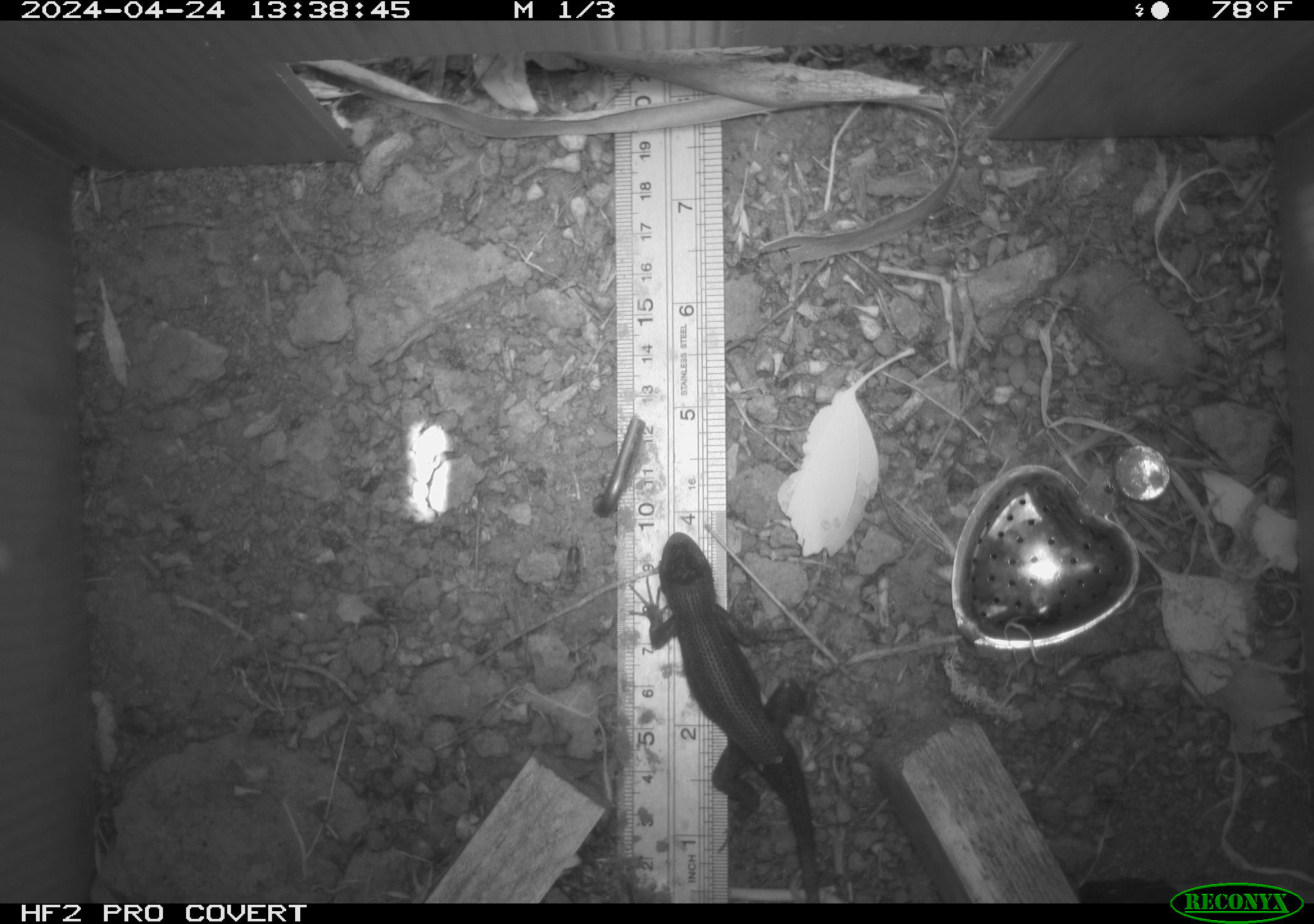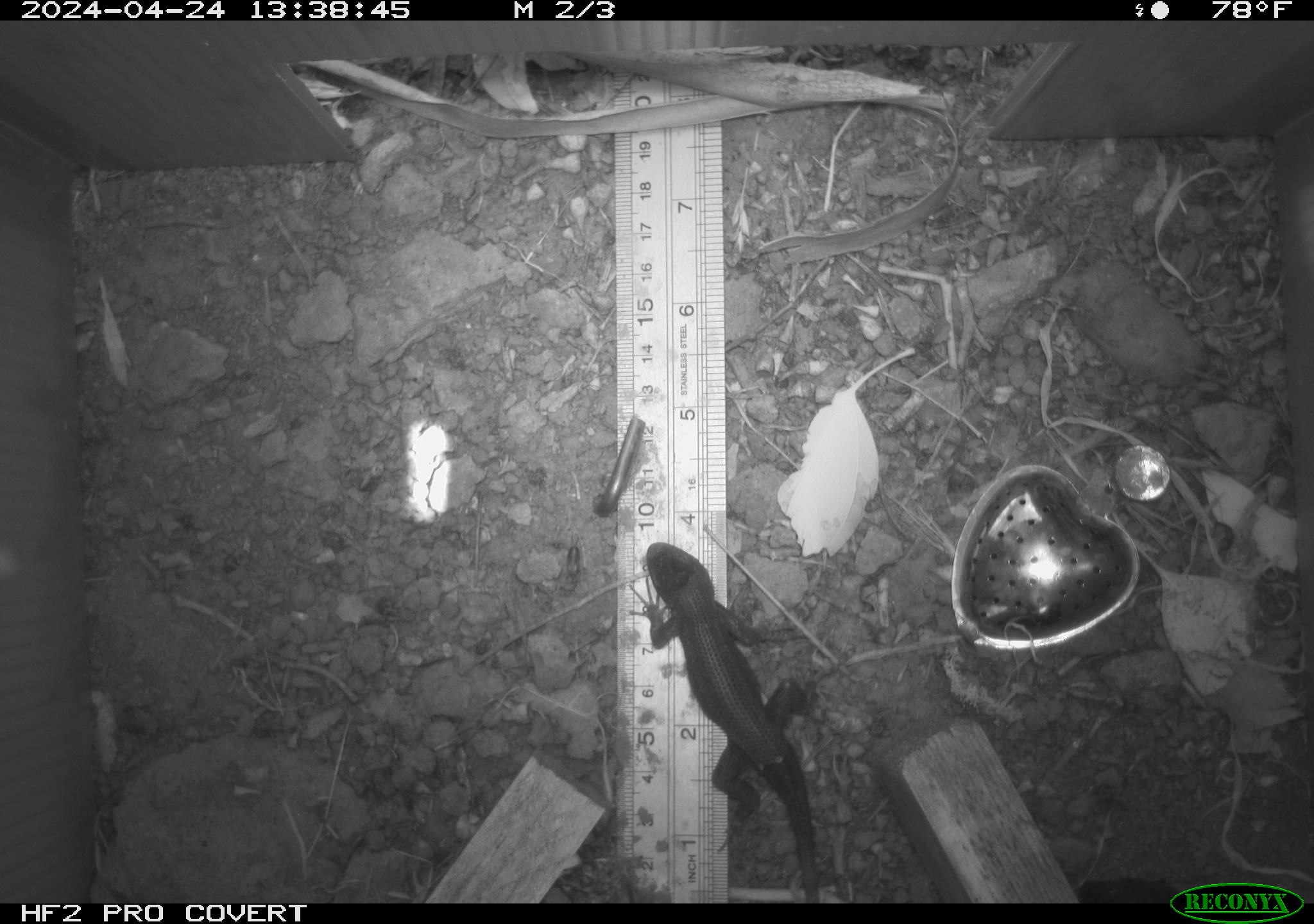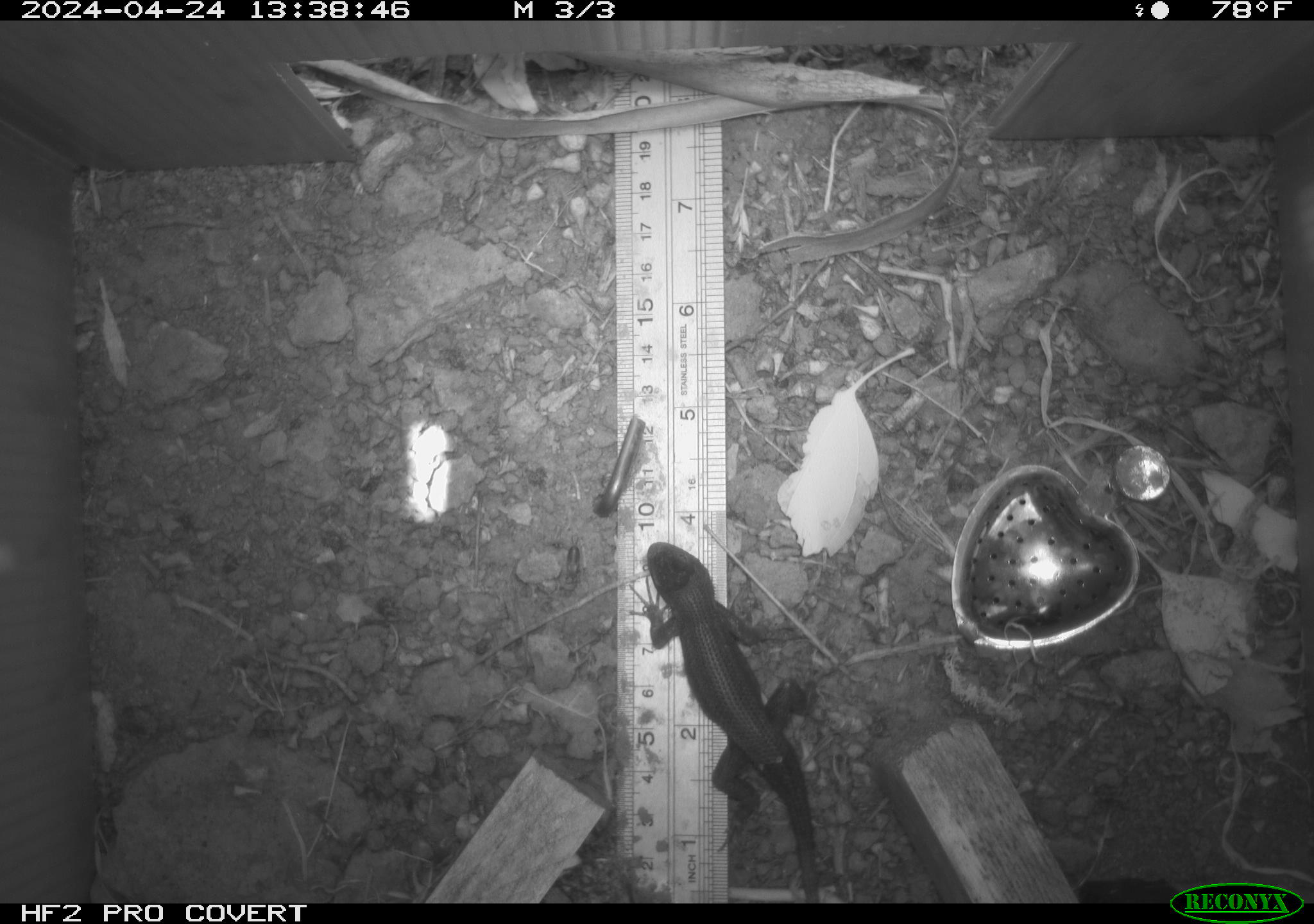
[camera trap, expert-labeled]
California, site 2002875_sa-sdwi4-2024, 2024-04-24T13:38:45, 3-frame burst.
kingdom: Animalia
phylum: Chordata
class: Reptilia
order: Squamata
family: Phrynosomatidae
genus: Sceloporus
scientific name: Sceloporus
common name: spiny lizards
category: sceloporus species